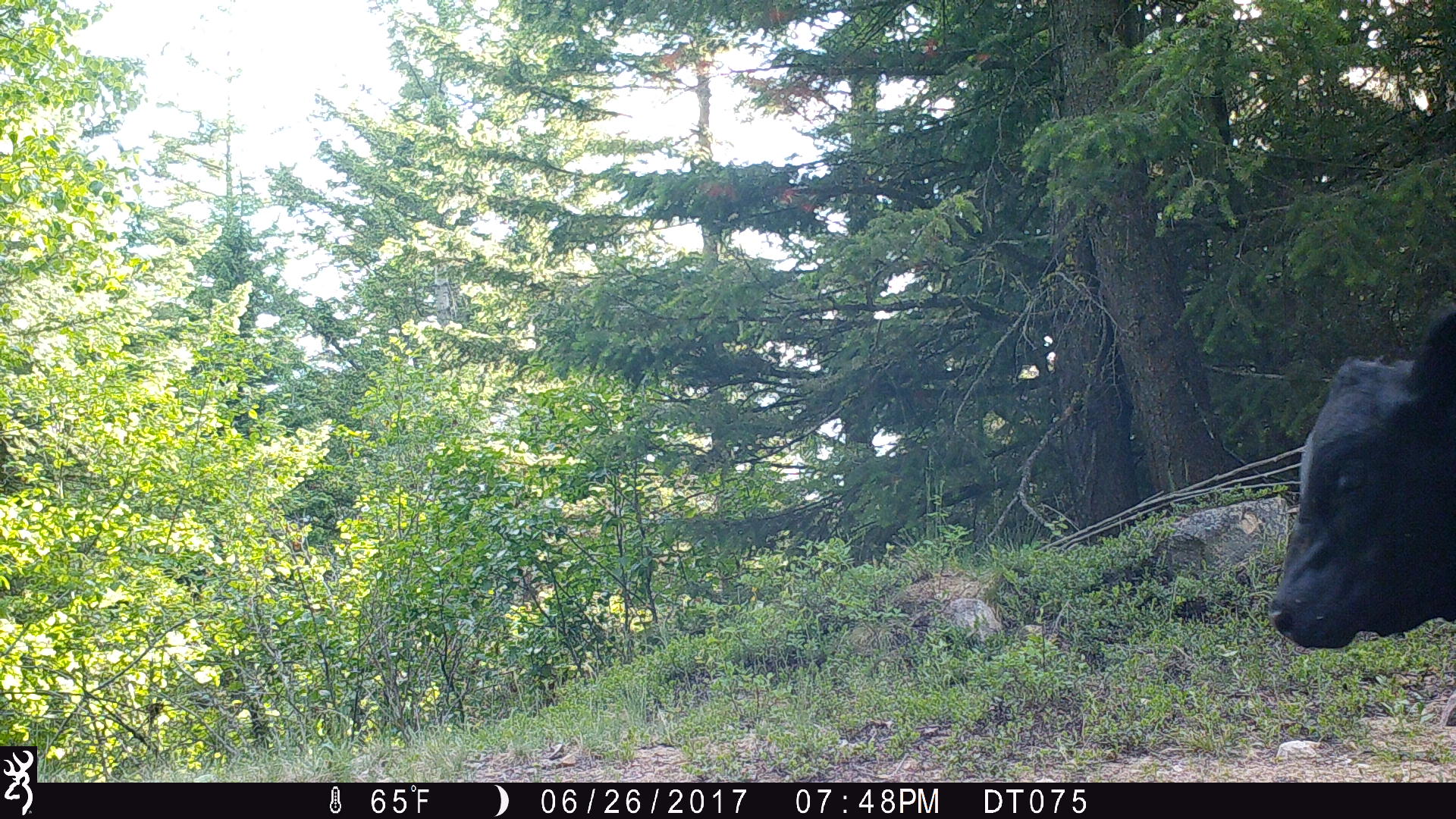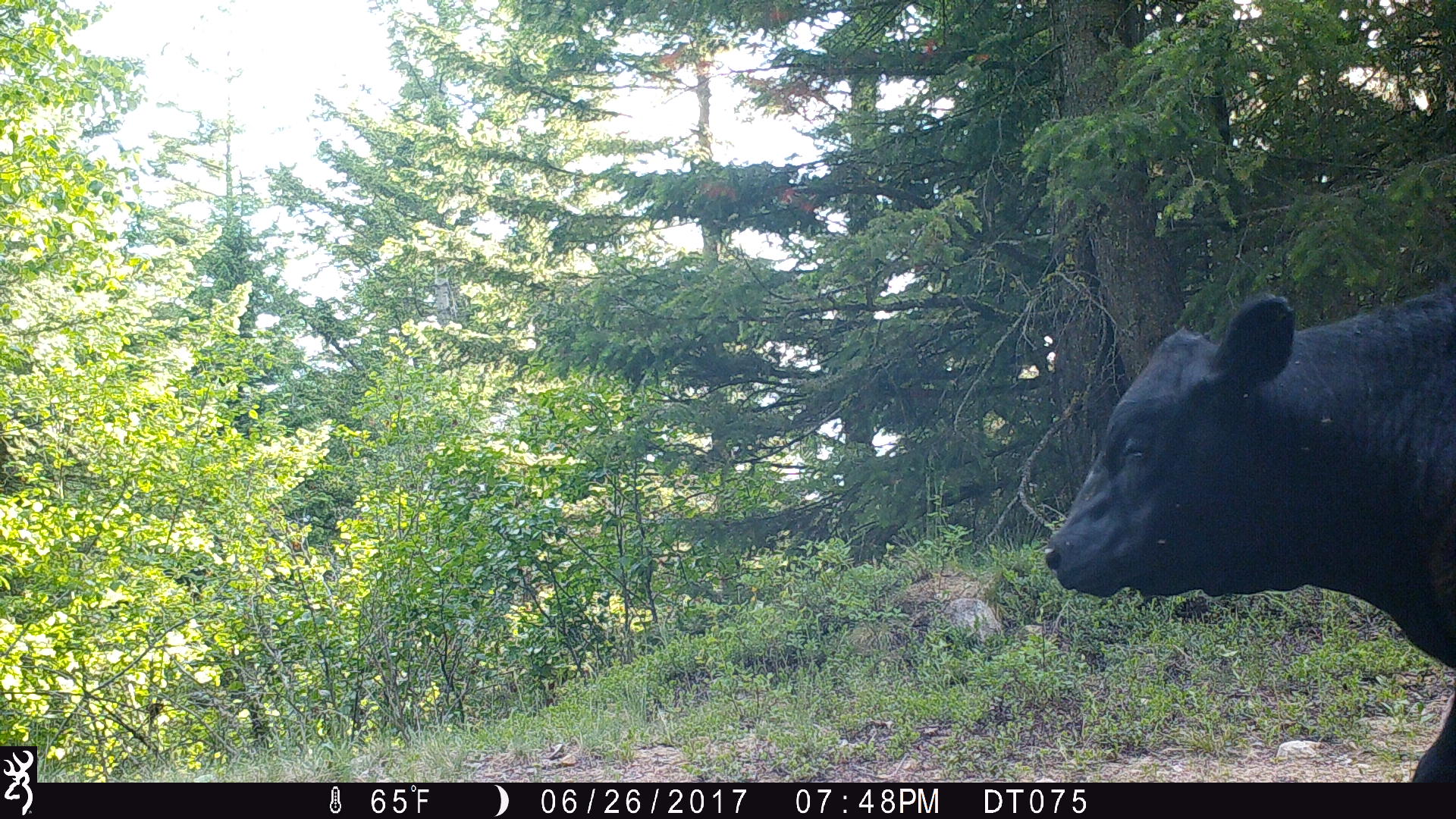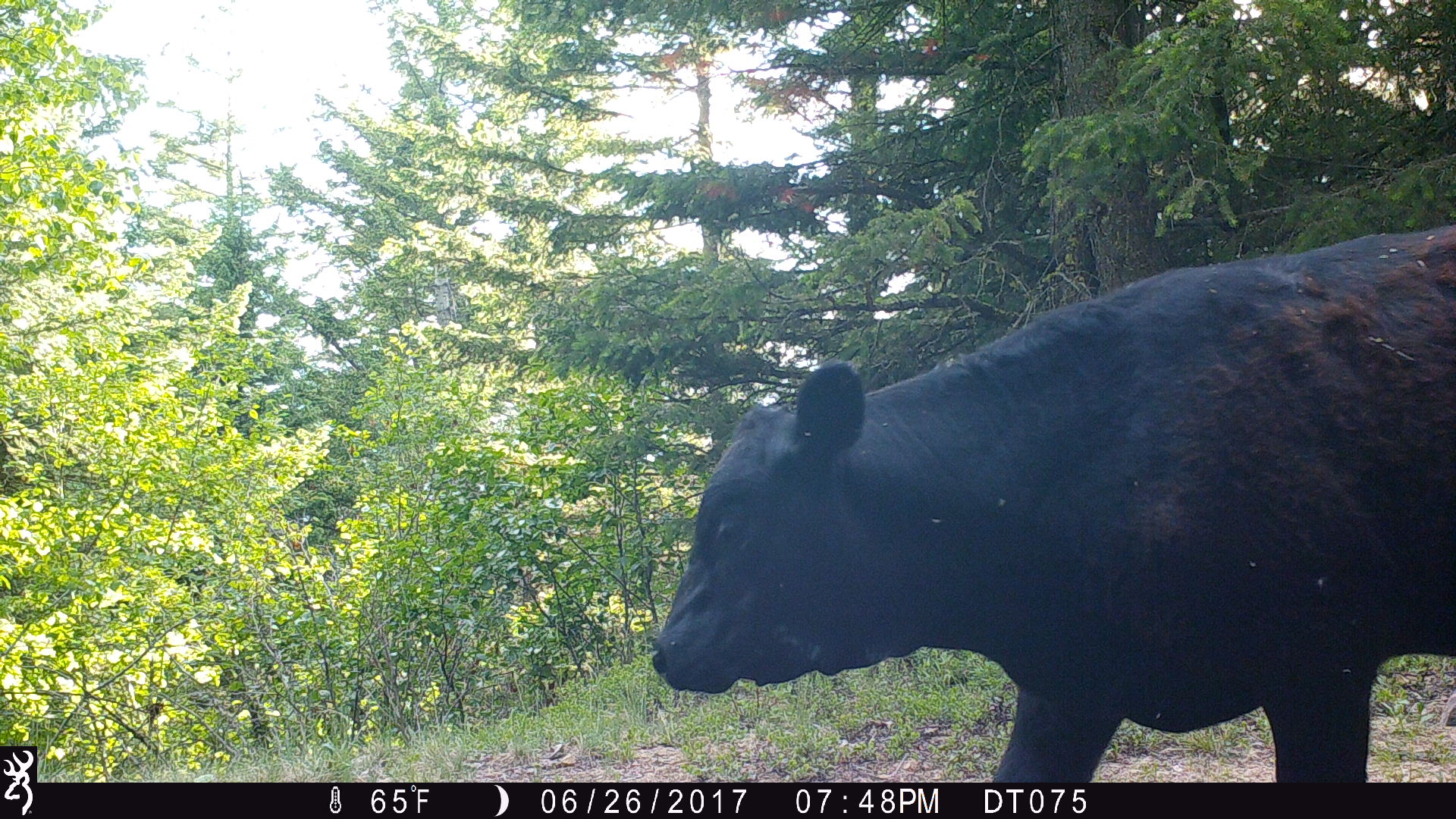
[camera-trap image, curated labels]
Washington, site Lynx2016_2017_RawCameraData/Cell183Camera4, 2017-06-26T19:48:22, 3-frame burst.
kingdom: Animalia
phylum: Chordata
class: Mammalia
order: Artiodactyla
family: Bovidae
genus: Bos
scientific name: Bos taurus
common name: domestic cattle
Domestic cattle (Bos taurus). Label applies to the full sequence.